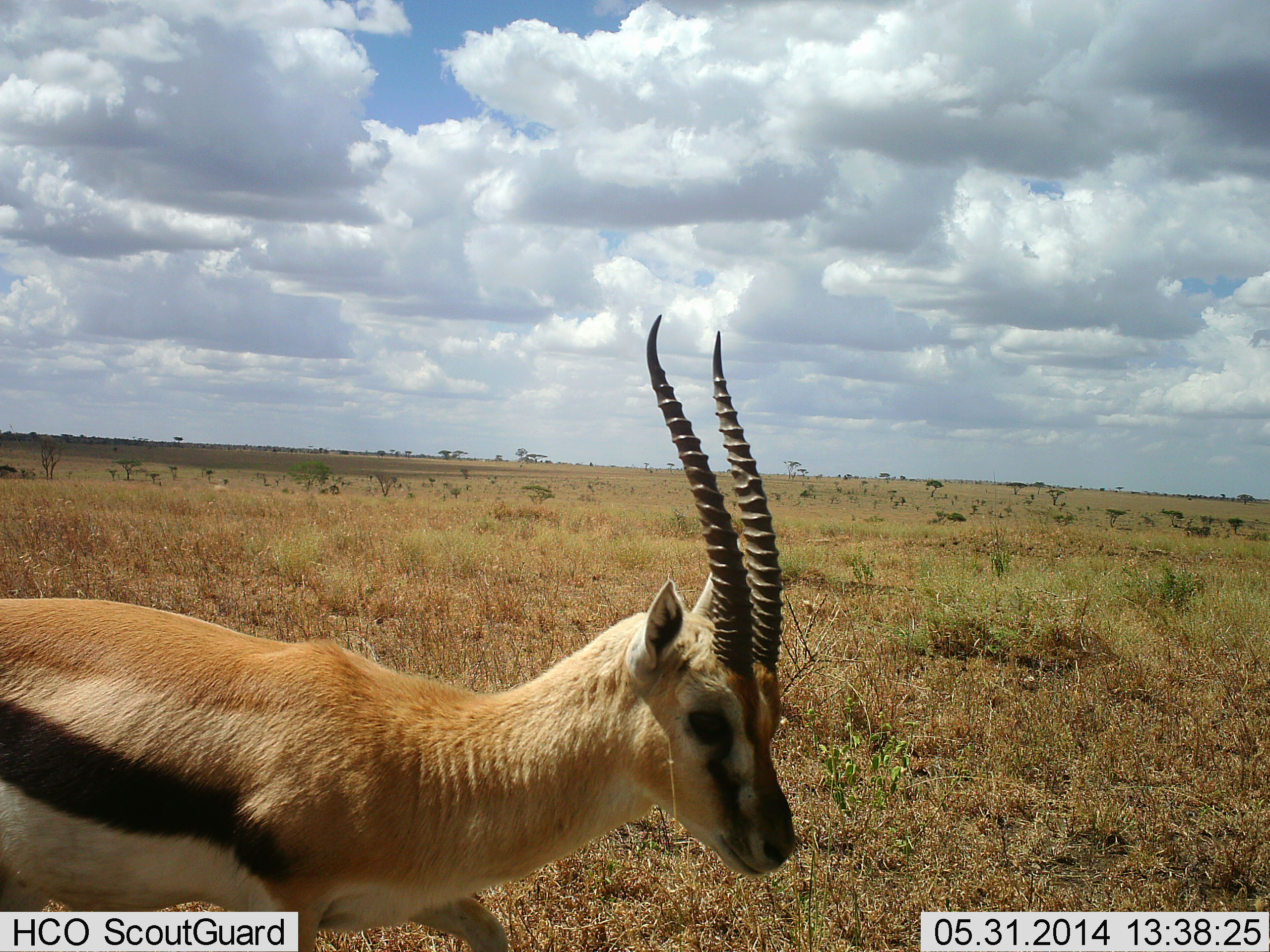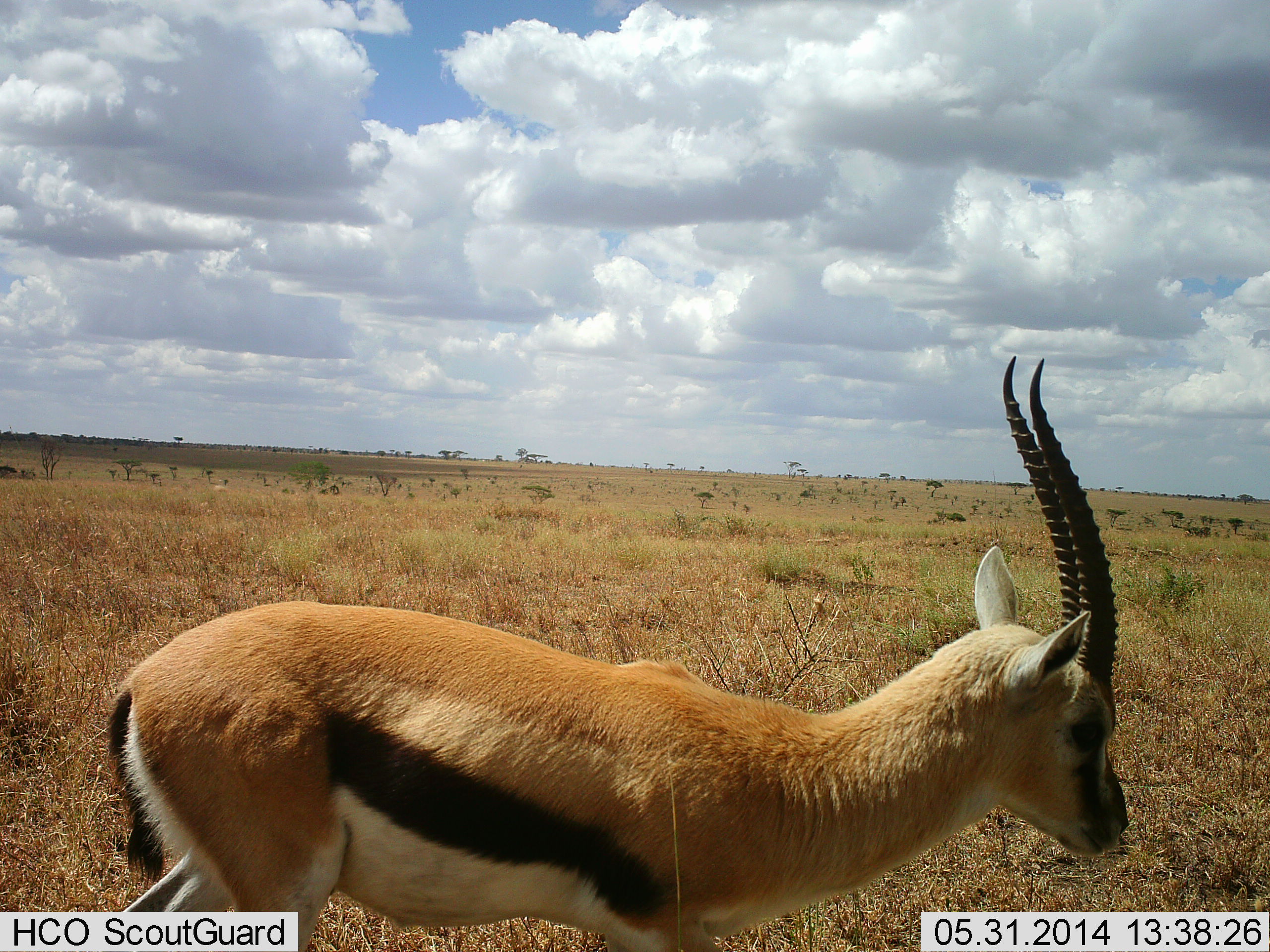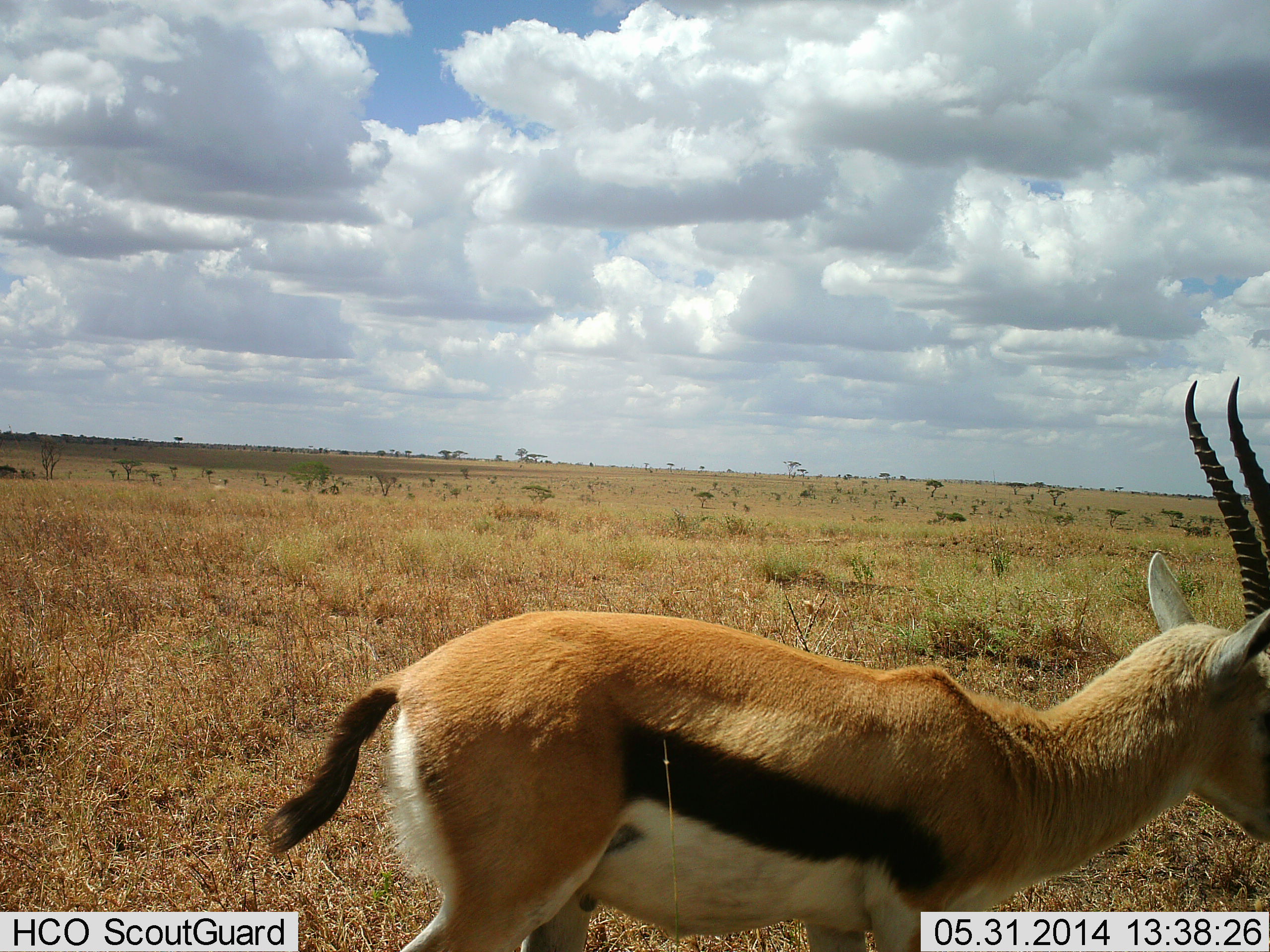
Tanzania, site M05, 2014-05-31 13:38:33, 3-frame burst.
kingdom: Animalia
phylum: Chordata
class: Mammalia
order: Artiodactyla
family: Bovidae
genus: Eudorcas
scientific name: Eudorcas thomsonii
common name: thomson's gazelle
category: gazellethomsons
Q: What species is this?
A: Gazellethomsons (thomson's gazelle) (Eudorcas thomsonii).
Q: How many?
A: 1.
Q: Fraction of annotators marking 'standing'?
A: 10%.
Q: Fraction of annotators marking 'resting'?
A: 0%.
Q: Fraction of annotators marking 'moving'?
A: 80%.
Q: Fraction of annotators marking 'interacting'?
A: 0%.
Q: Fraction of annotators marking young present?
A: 0%.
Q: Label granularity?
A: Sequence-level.